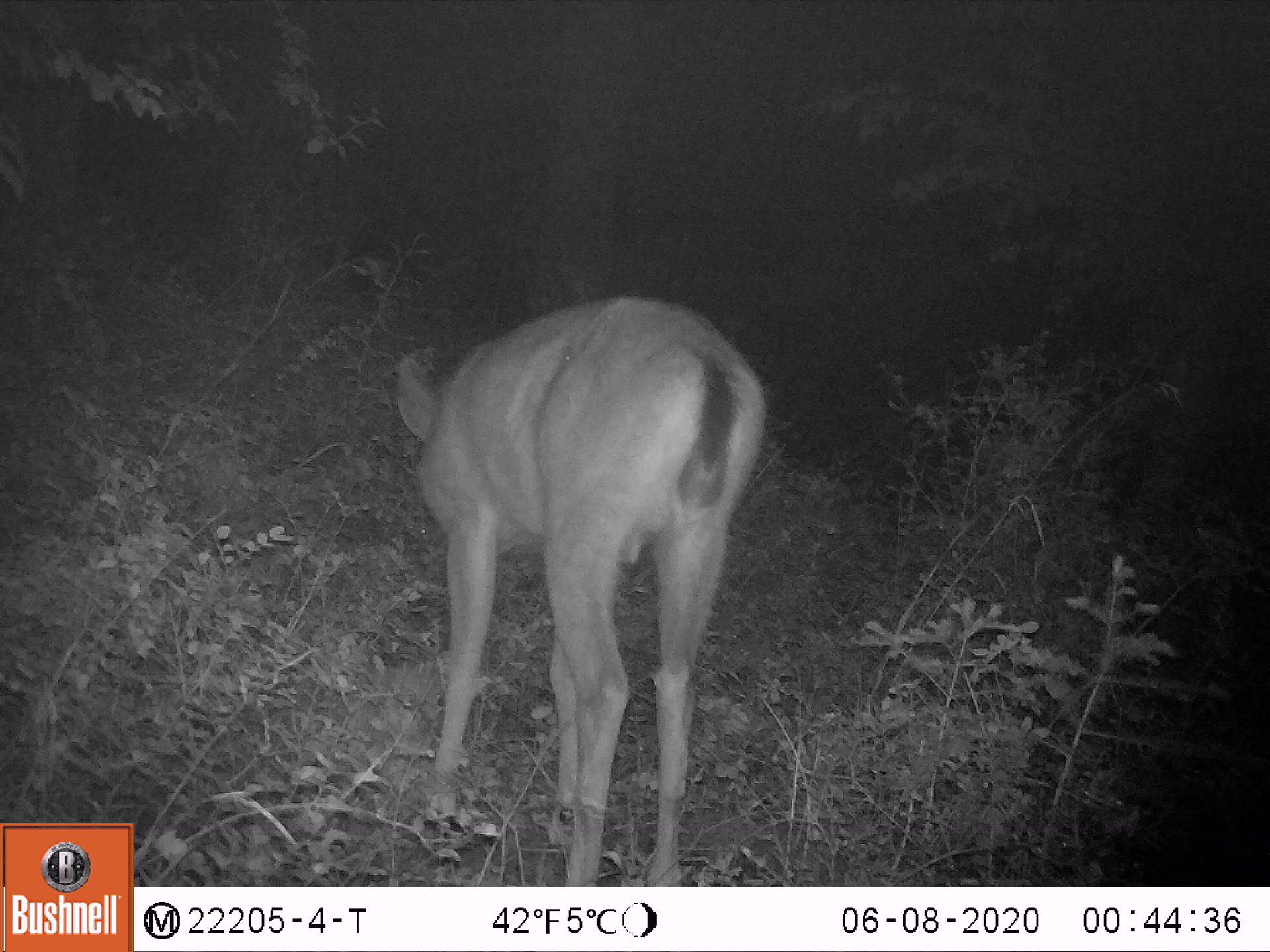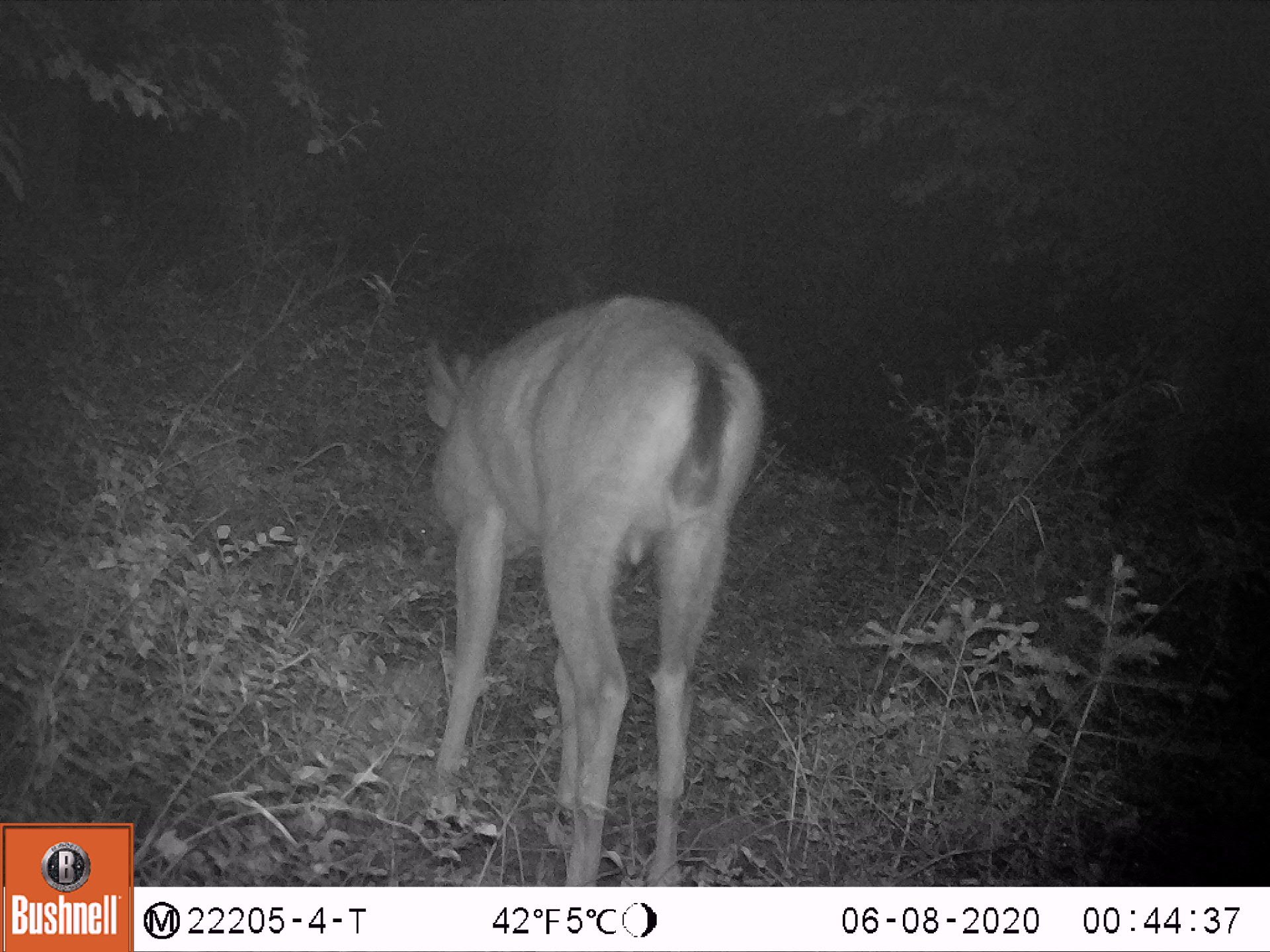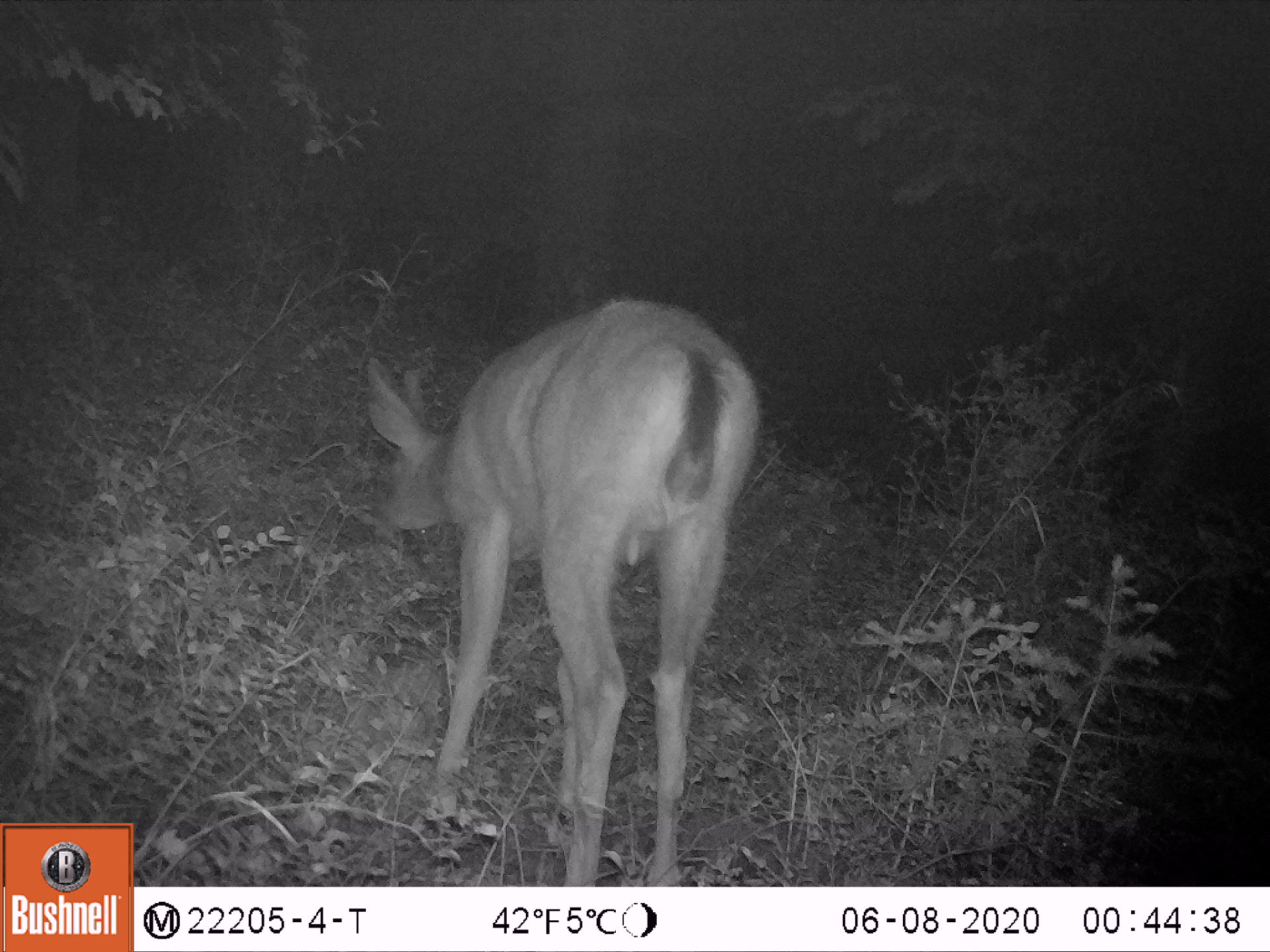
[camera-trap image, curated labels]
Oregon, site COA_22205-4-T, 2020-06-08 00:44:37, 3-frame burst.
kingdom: Animalia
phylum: Chordata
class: Mammalia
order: Artiodactyla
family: Cervidae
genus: Odocoileus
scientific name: Odocoileus hemionus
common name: black-tailed deer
Black-tailed deer (Odocoileus hemionus).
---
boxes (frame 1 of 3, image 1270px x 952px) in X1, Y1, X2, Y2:
black-tailed deer: 367, 279, 780, 883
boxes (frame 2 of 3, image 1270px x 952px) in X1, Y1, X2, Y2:
black-tailed deer: 383, 278, 768, 883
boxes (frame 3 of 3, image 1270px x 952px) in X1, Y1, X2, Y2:
black-tailed deer: 312, 281, 776, 883